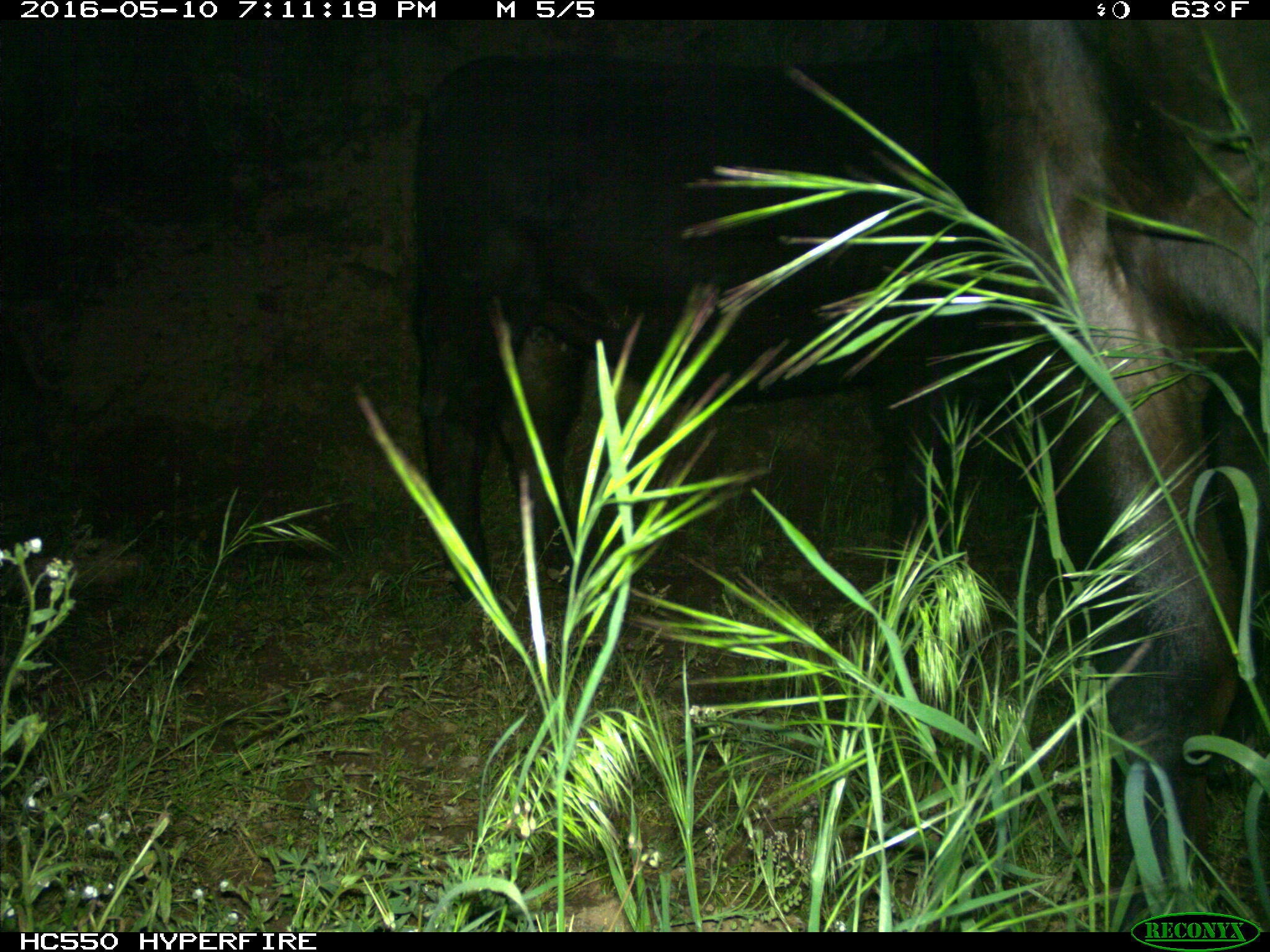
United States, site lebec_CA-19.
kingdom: Animalia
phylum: Chordata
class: Mammalia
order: Artiodactyla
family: Bovidae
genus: Bos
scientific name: Bos taurus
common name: domestic cow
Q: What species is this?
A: Bos taurus (domestic cow).